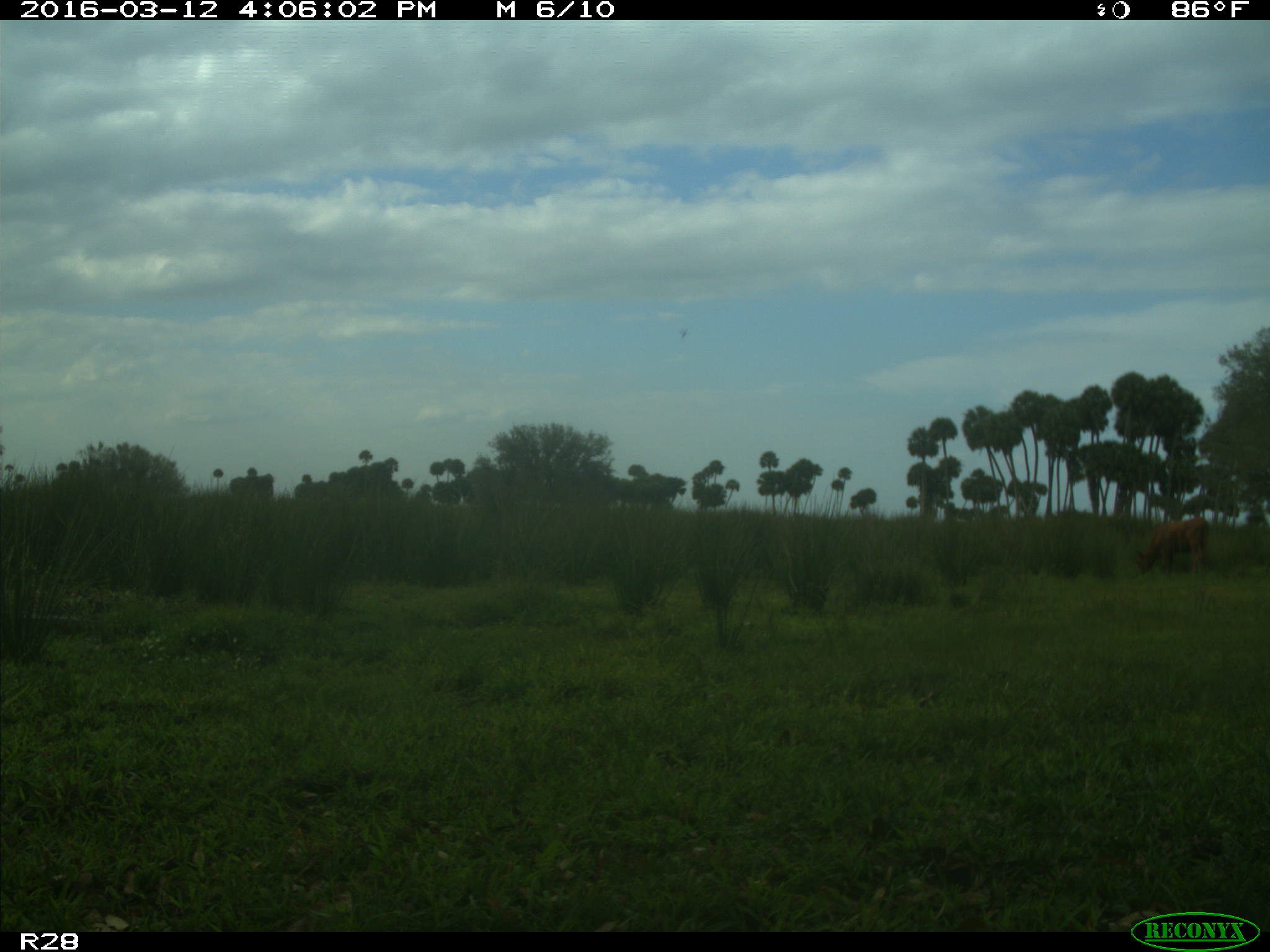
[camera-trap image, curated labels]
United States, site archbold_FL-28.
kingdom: Animalia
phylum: Chordata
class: Mammalia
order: Artiodactyla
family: Bovidae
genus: Bos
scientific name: Bos taurus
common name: domestic cow